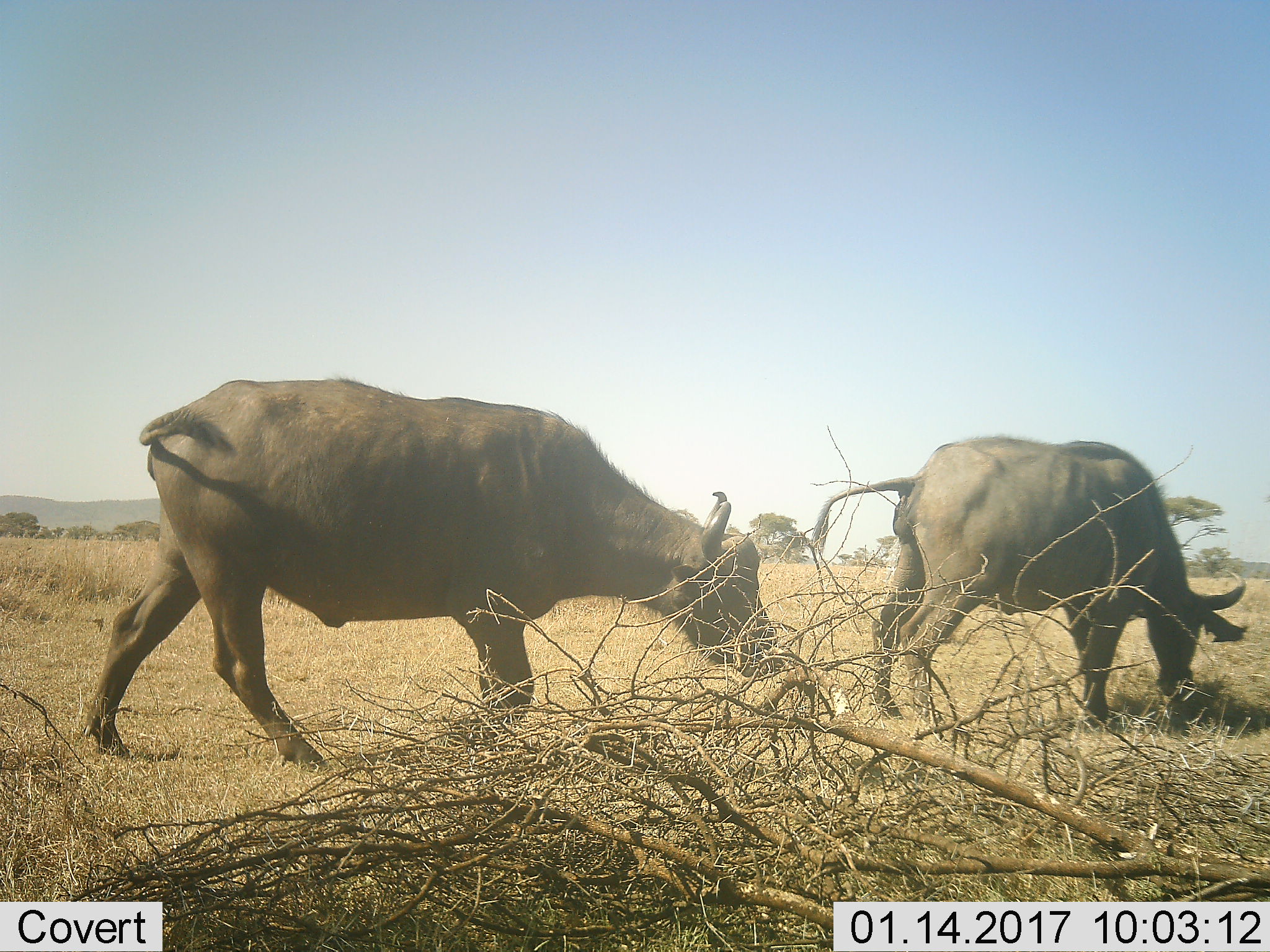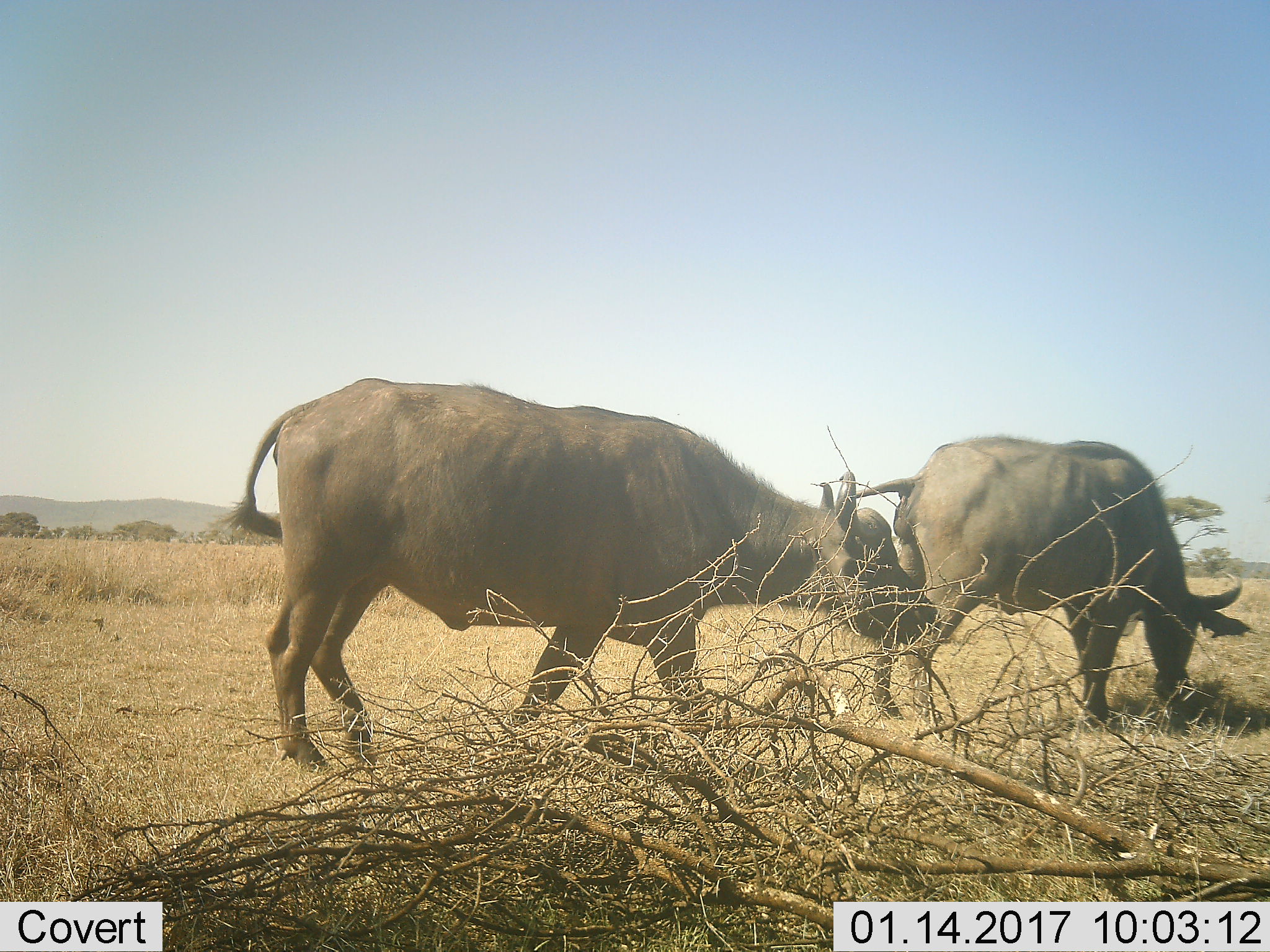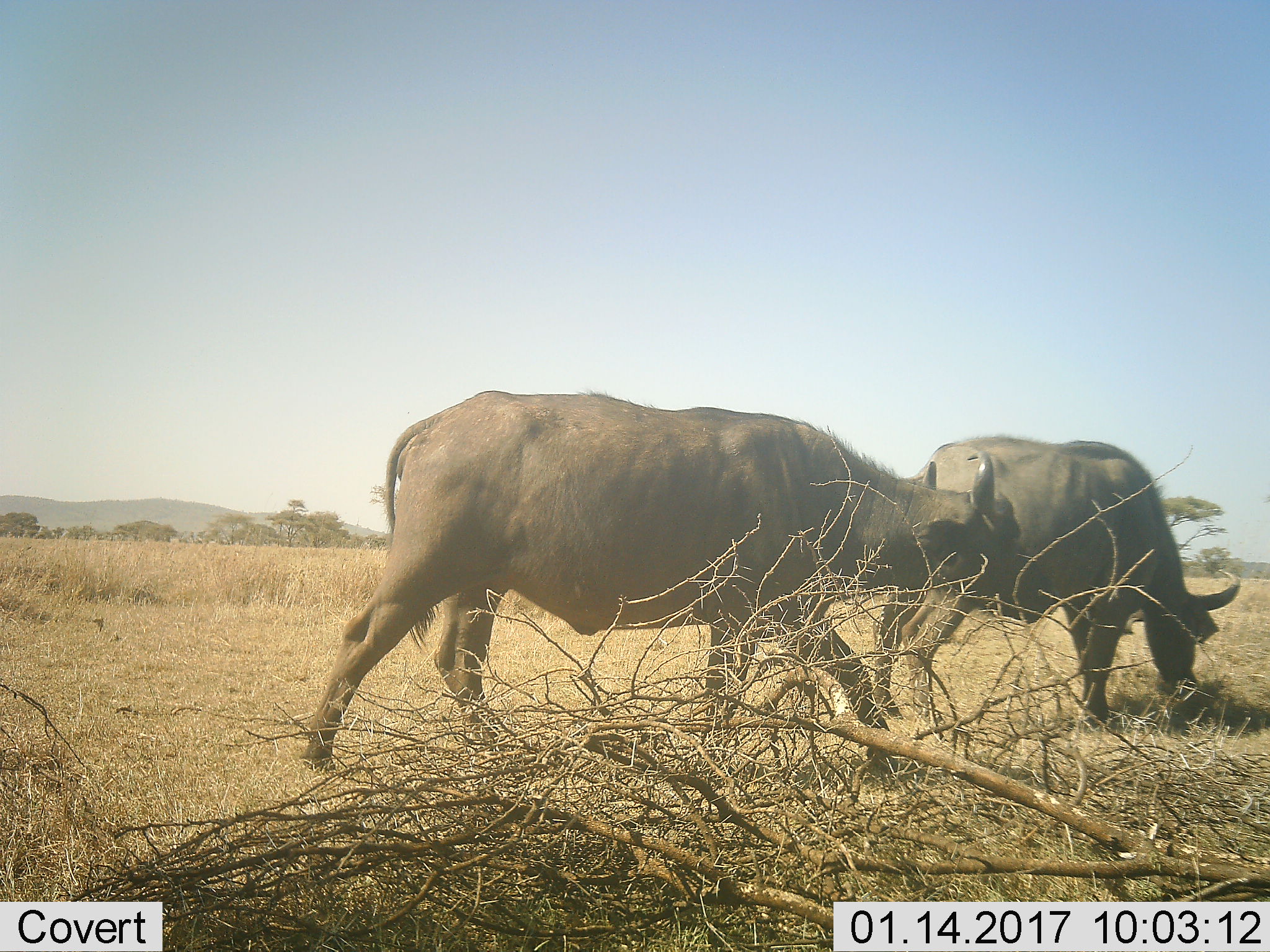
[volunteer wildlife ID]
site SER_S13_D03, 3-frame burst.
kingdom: Animalia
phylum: Chordata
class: Mammalia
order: Artiodactyla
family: Bovidae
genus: Syncerus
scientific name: Syncerus caffer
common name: african buffalo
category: buffalo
Buffalo (african buffalo) (Syncerus caffer), count 2. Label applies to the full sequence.